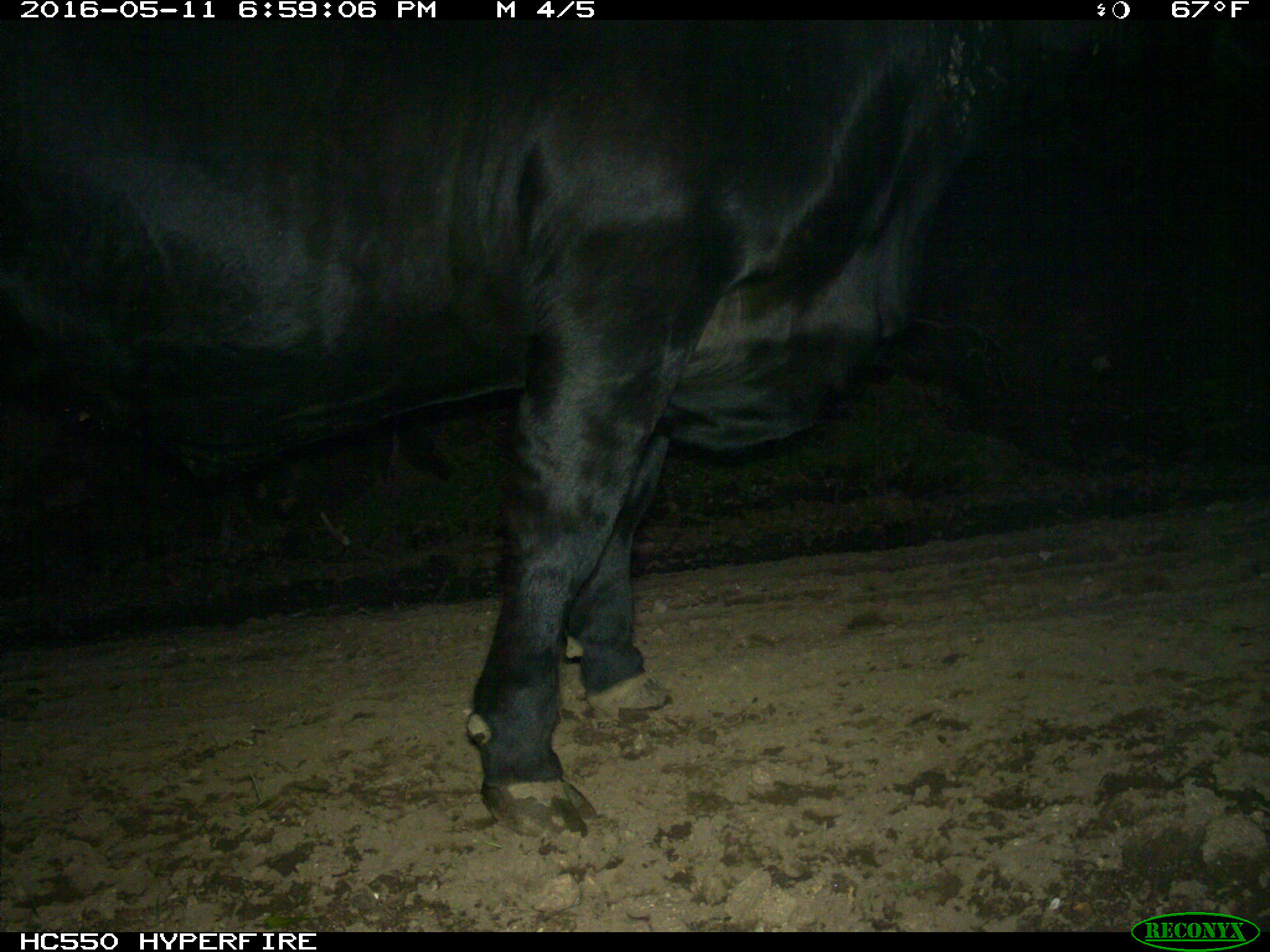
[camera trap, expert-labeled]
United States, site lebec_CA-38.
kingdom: Animalia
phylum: Chordata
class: Mammalia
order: Artiodactyla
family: Bovidae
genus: Bos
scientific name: Bos taurus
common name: domestic cow